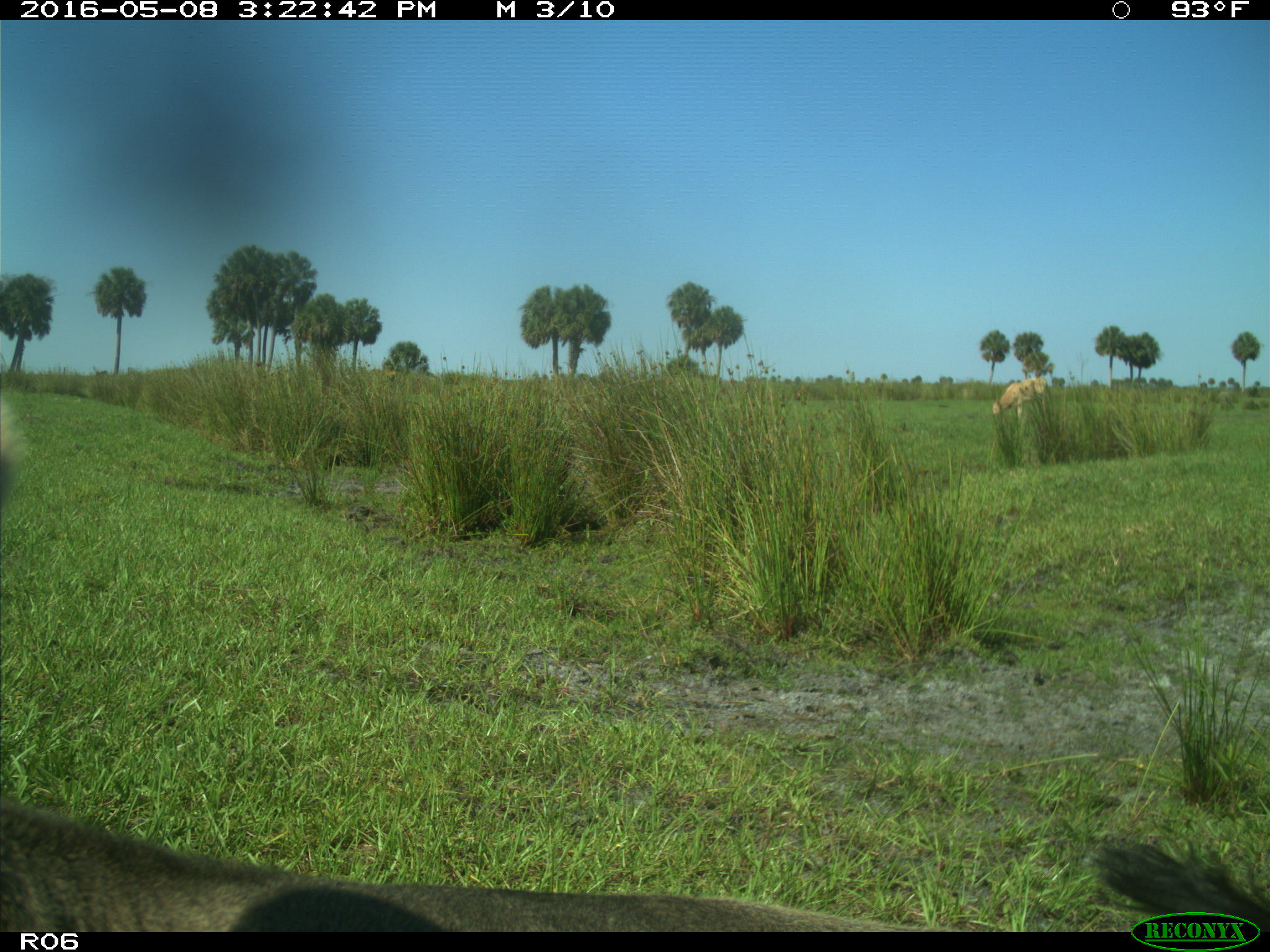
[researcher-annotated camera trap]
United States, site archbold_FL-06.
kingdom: Animalia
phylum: Chordata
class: Mammalia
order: Artiodactyla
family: Bovidae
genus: Bos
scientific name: Bos taurus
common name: domestic cow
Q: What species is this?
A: Bos taurus (domestic cow).